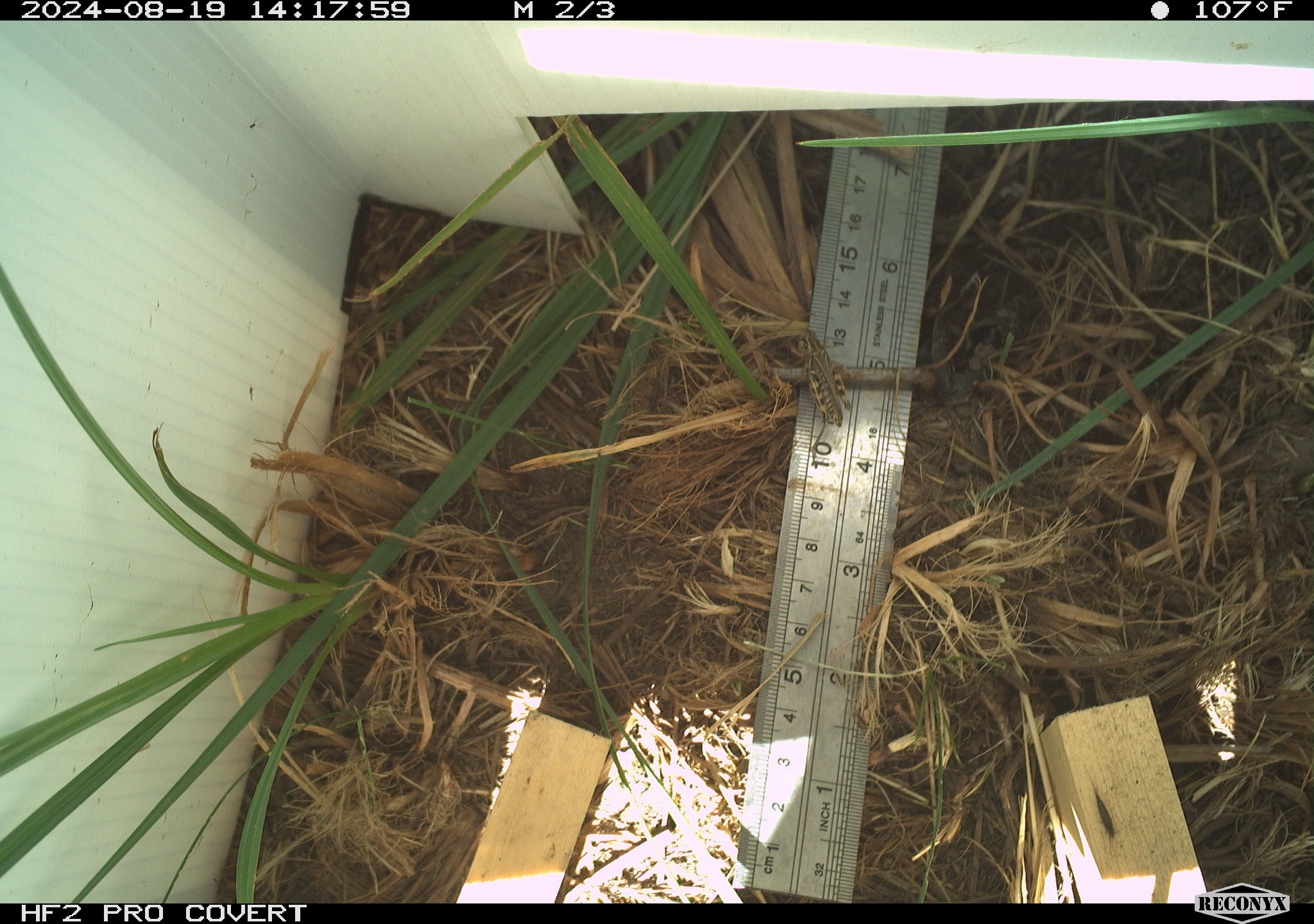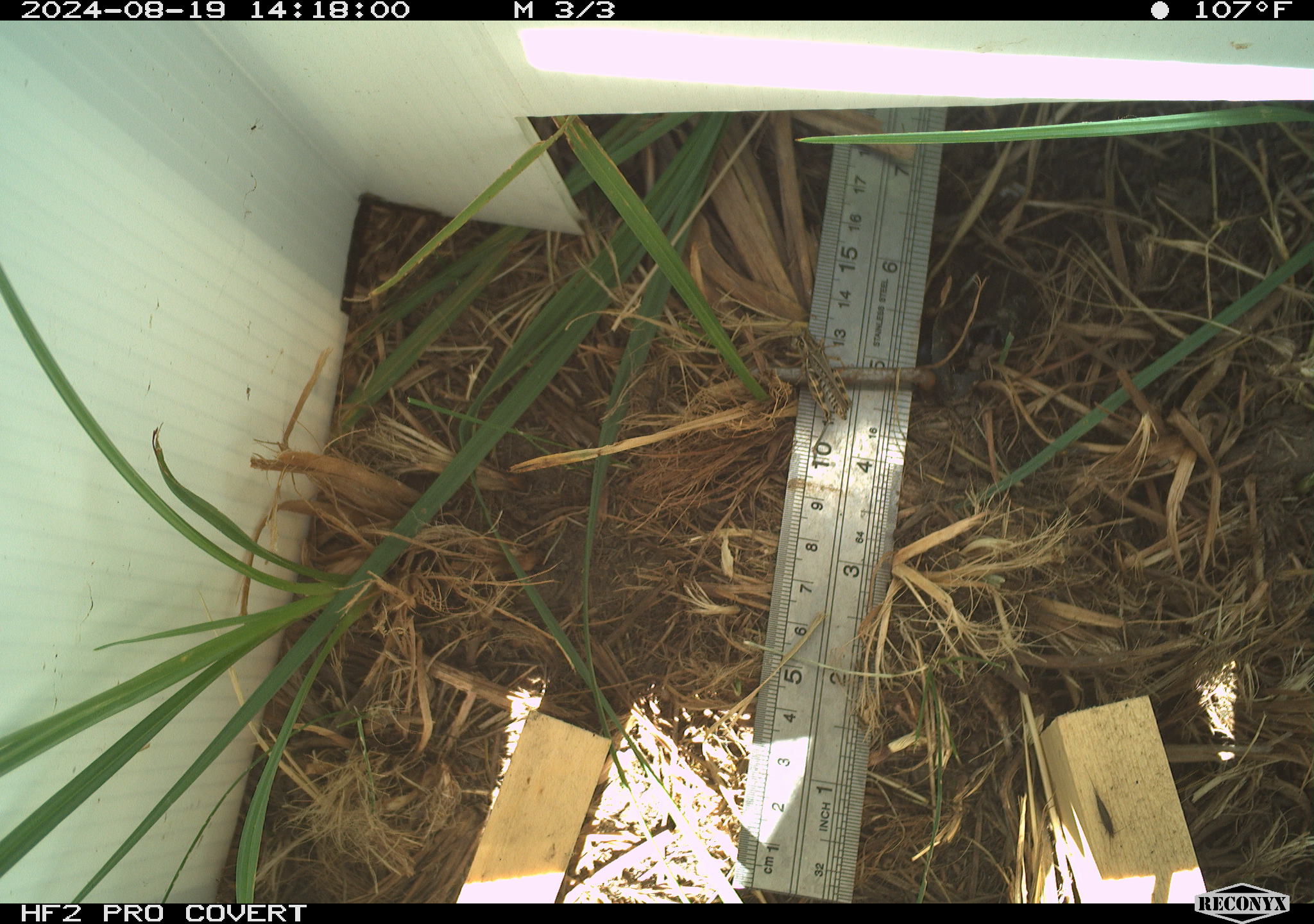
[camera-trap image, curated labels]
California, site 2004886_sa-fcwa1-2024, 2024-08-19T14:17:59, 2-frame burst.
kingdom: Animalia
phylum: Arthropoda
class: Insecta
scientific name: Insecta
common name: insect